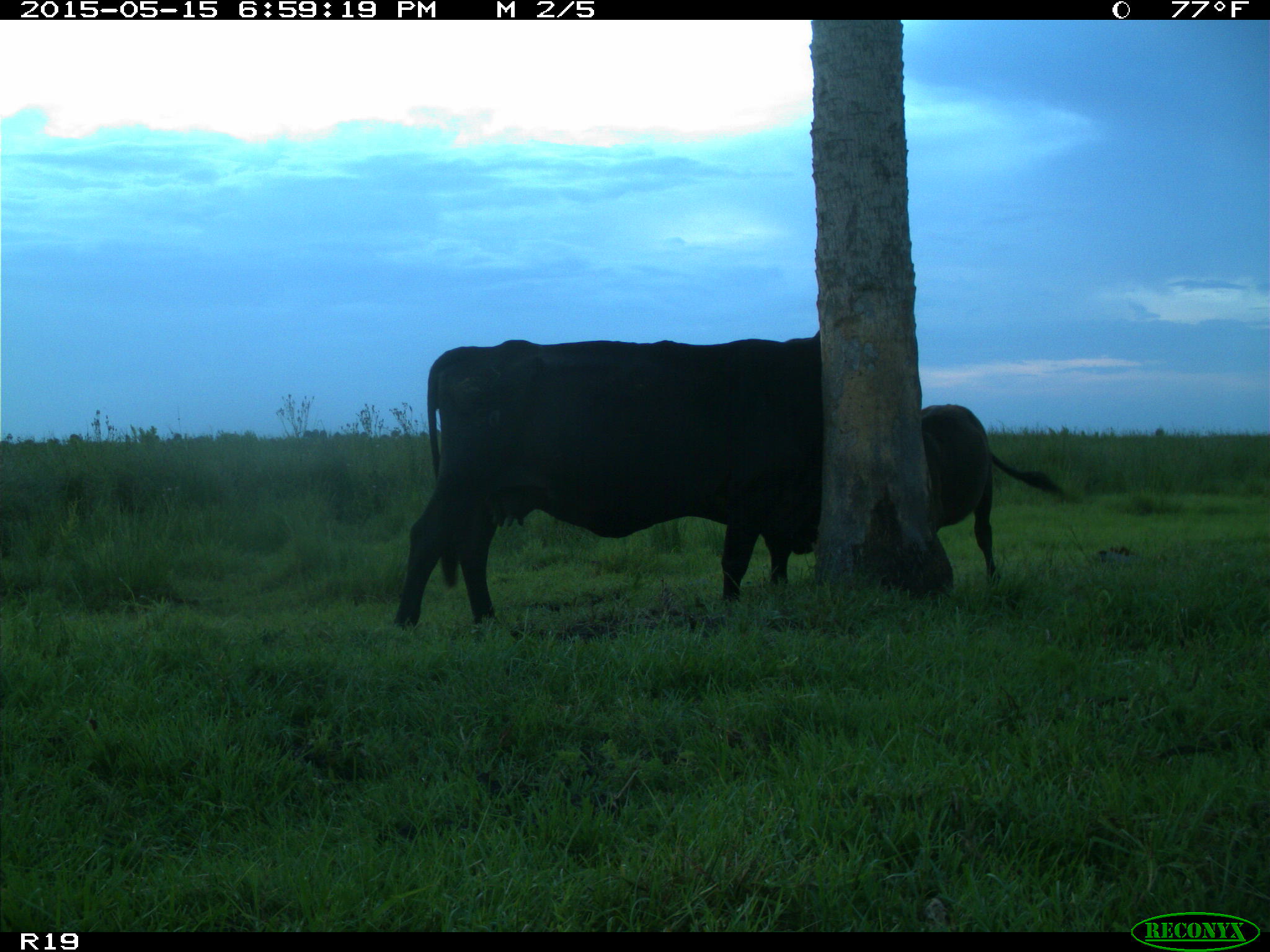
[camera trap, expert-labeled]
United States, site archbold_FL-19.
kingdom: Animalia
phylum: Chordata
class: Mammalia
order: Artiodactyla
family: Bovidae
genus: Bos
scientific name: Bos taurus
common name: domestic cow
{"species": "Bos taurus (domestic cow)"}